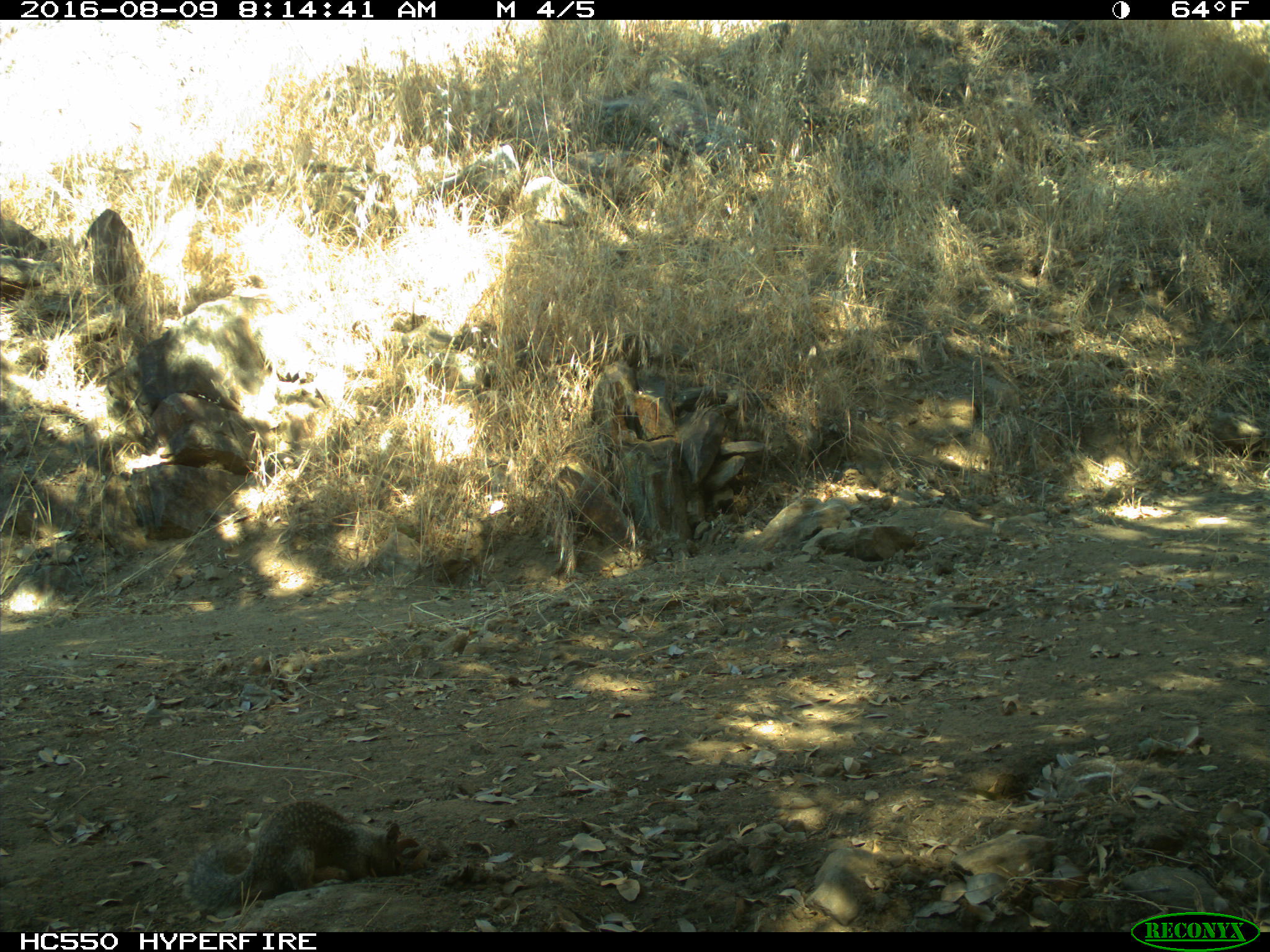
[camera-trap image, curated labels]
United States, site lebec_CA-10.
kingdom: Animalia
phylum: Chordata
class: Mammalia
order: Rodentia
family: Sciuridae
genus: Otospermophilus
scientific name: Otospermophilus beecheyi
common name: california ground squirrel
Otospermophilus beecheyi (california ground squirrel).